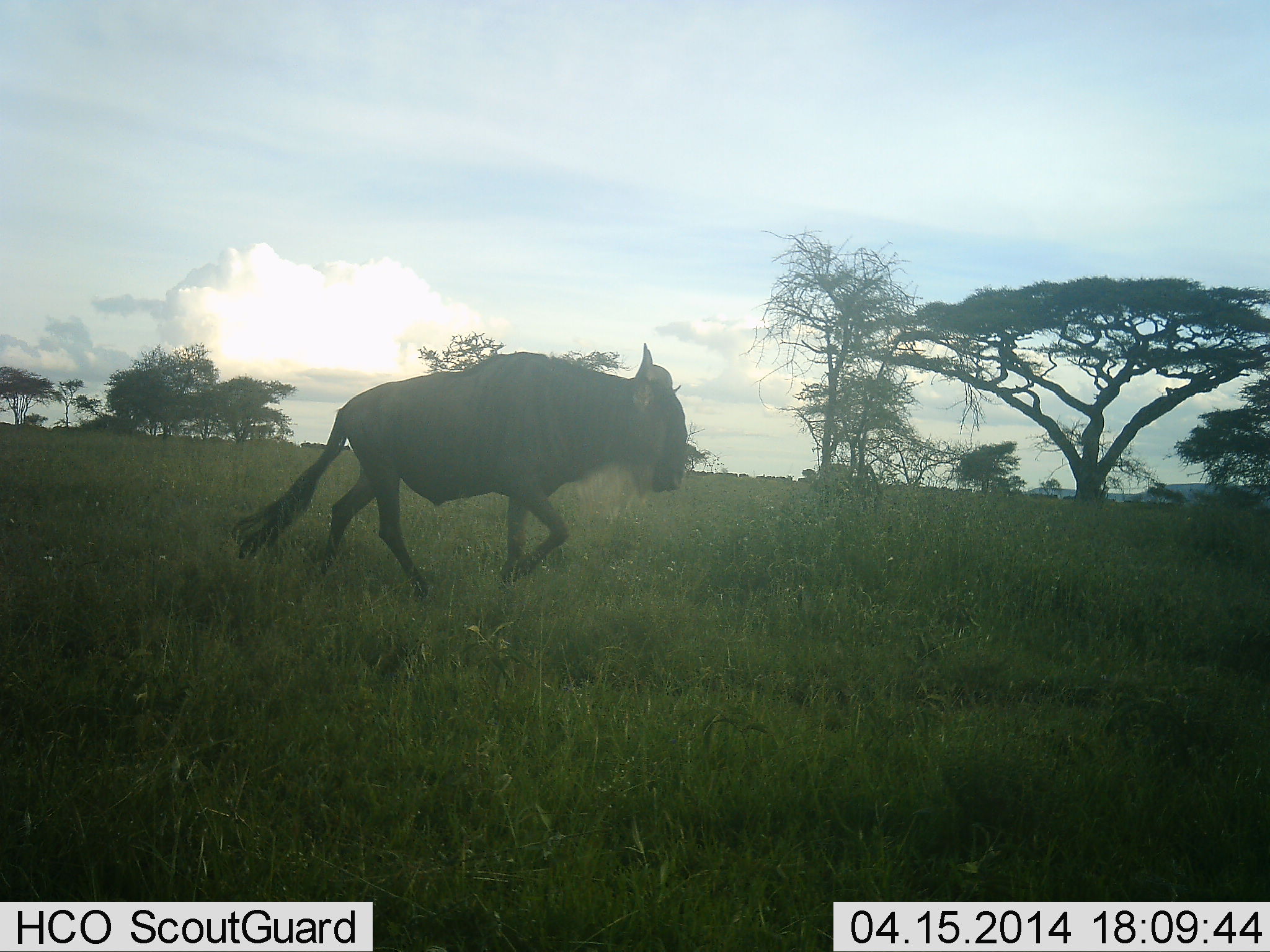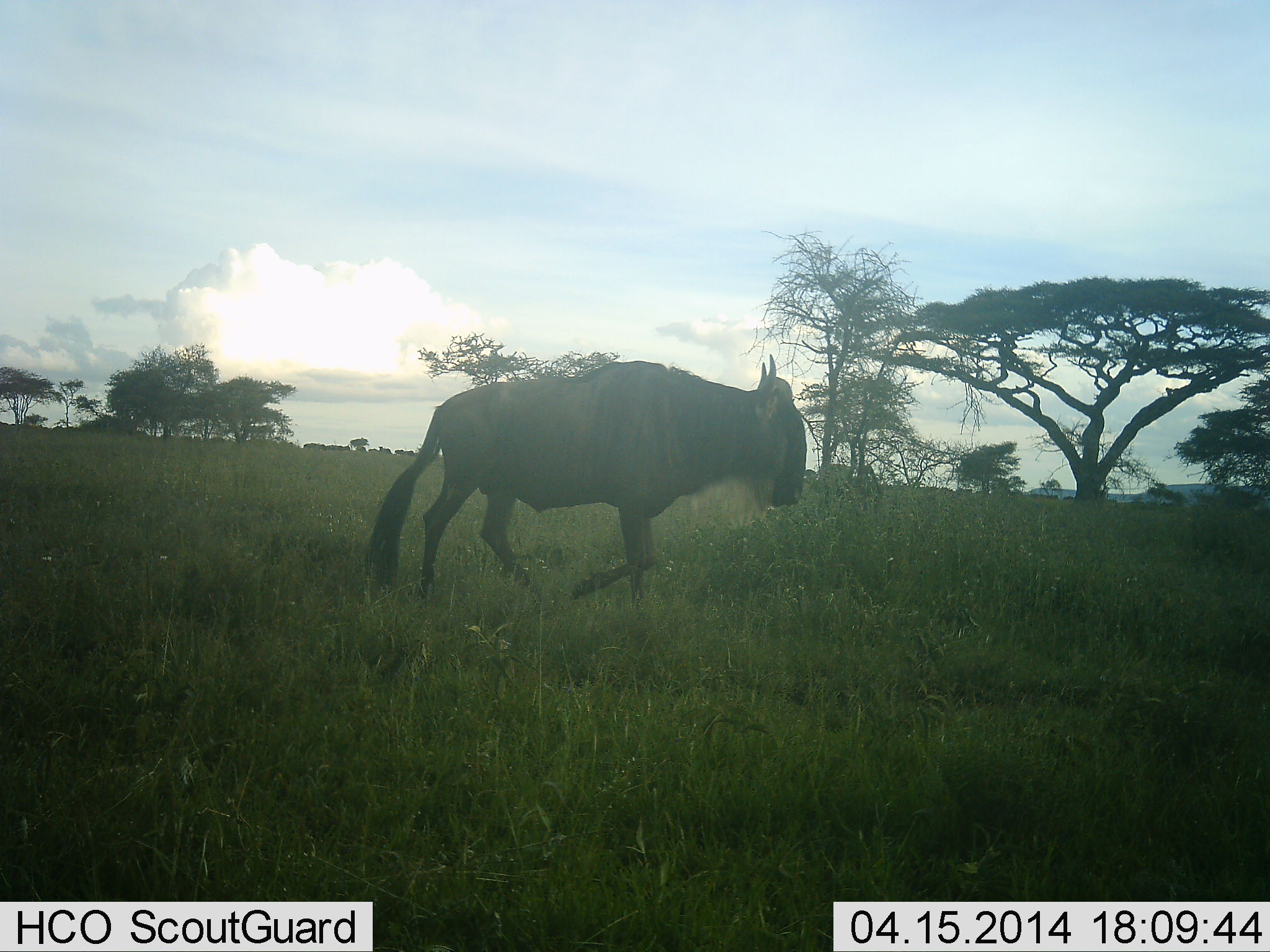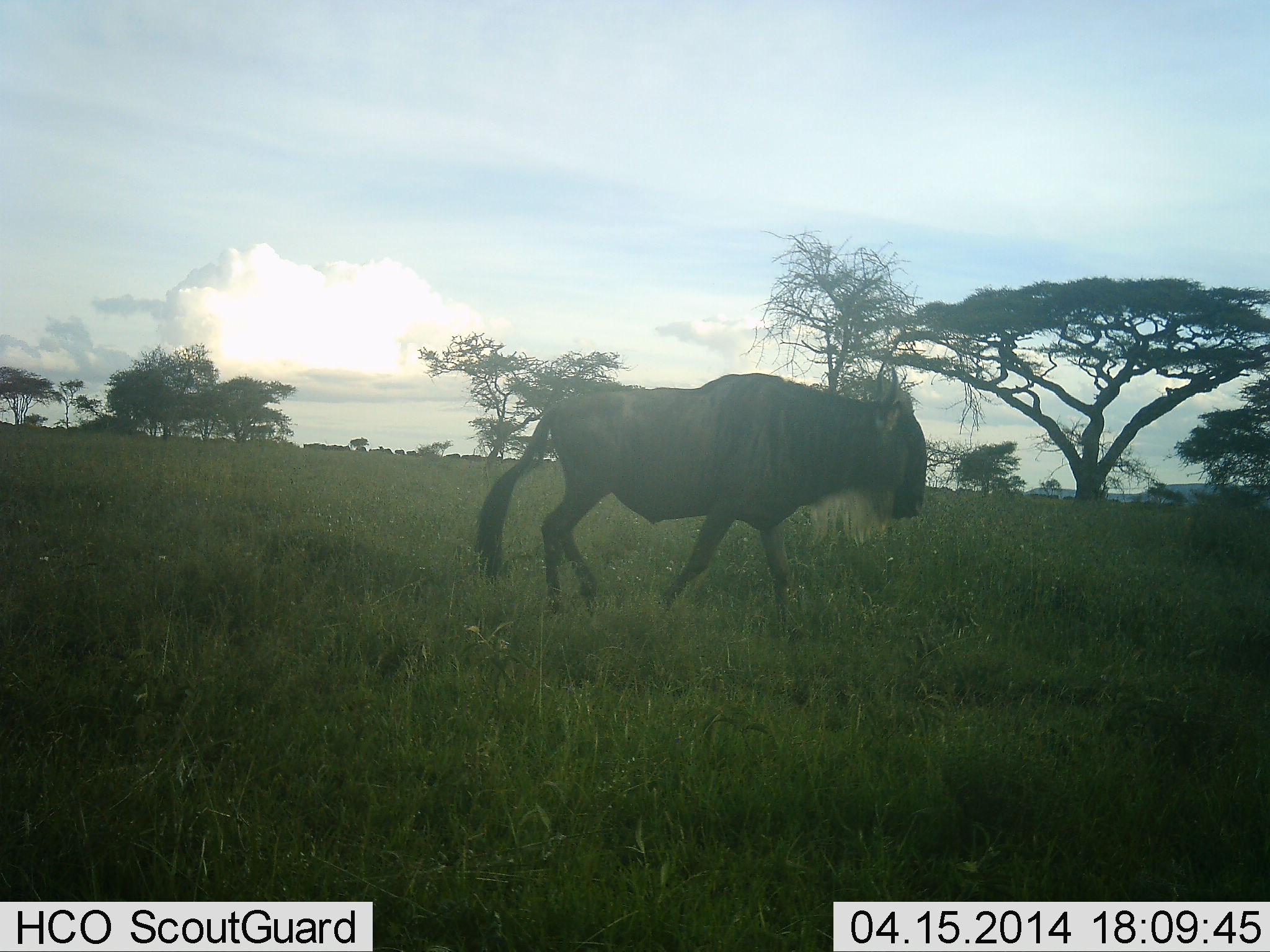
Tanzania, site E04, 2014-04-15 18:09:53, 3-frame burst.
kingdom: Animalia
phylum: Chordata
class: Mammalia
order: Artiodactyla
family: Bovidae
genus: Connochaetes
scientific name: Connochaetes taurinus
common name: blue wildebeest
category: wildebeest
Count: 1.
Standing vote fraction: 0%.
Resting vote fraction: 0%.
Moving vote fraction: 100%.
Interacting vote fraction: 0%.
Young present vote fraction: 0%.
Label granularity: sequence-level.